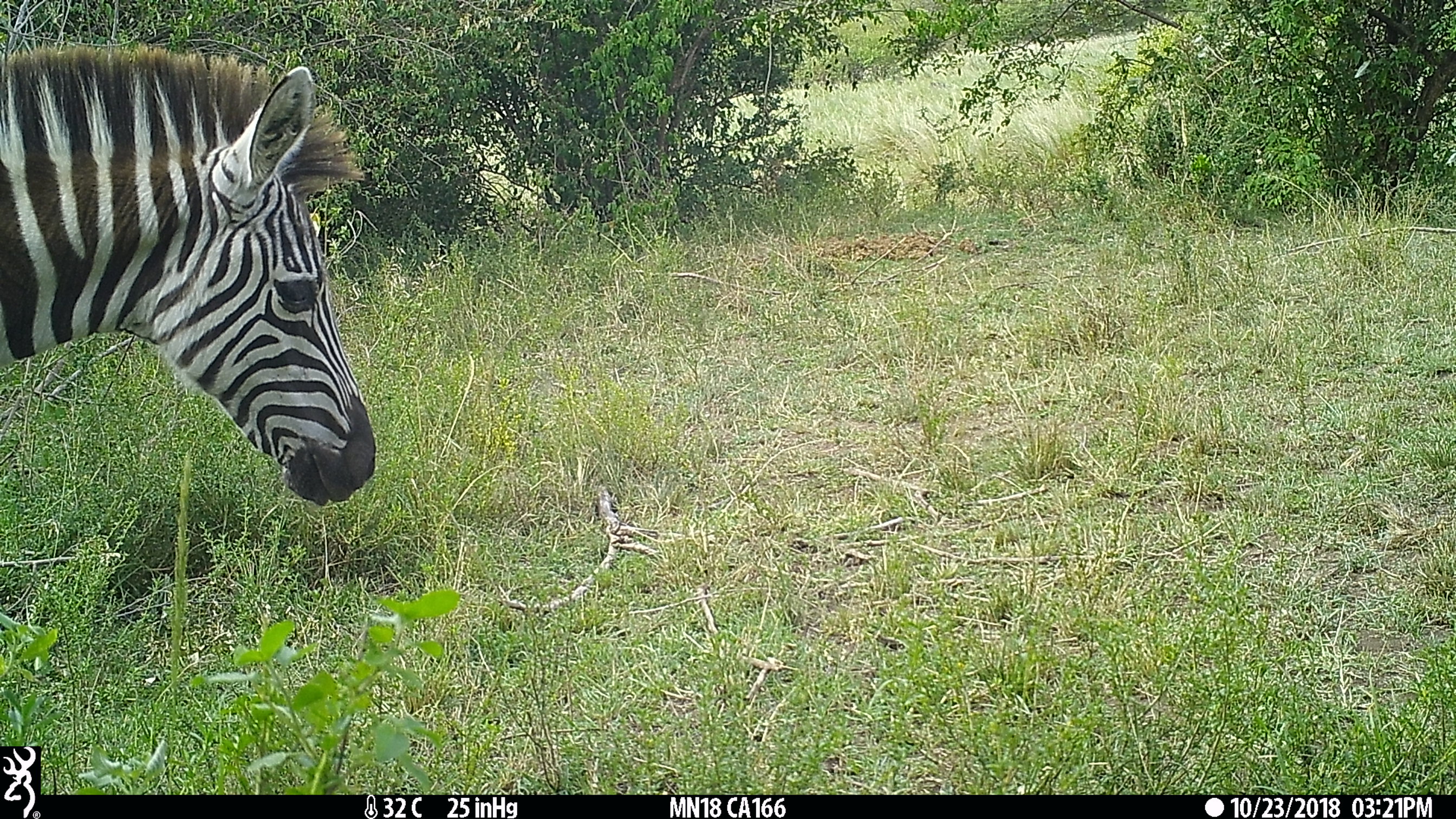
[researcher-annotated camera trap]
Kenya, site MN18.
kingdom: Animalia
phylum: Chordata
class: Mammalia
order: Perissodactyla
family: Equidae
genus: Equus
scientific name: Equus quagga burchellii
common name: burchell's zebra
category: zebra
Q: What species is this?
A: Zebra (burchell's zebra) (Equus quagga burchellii).